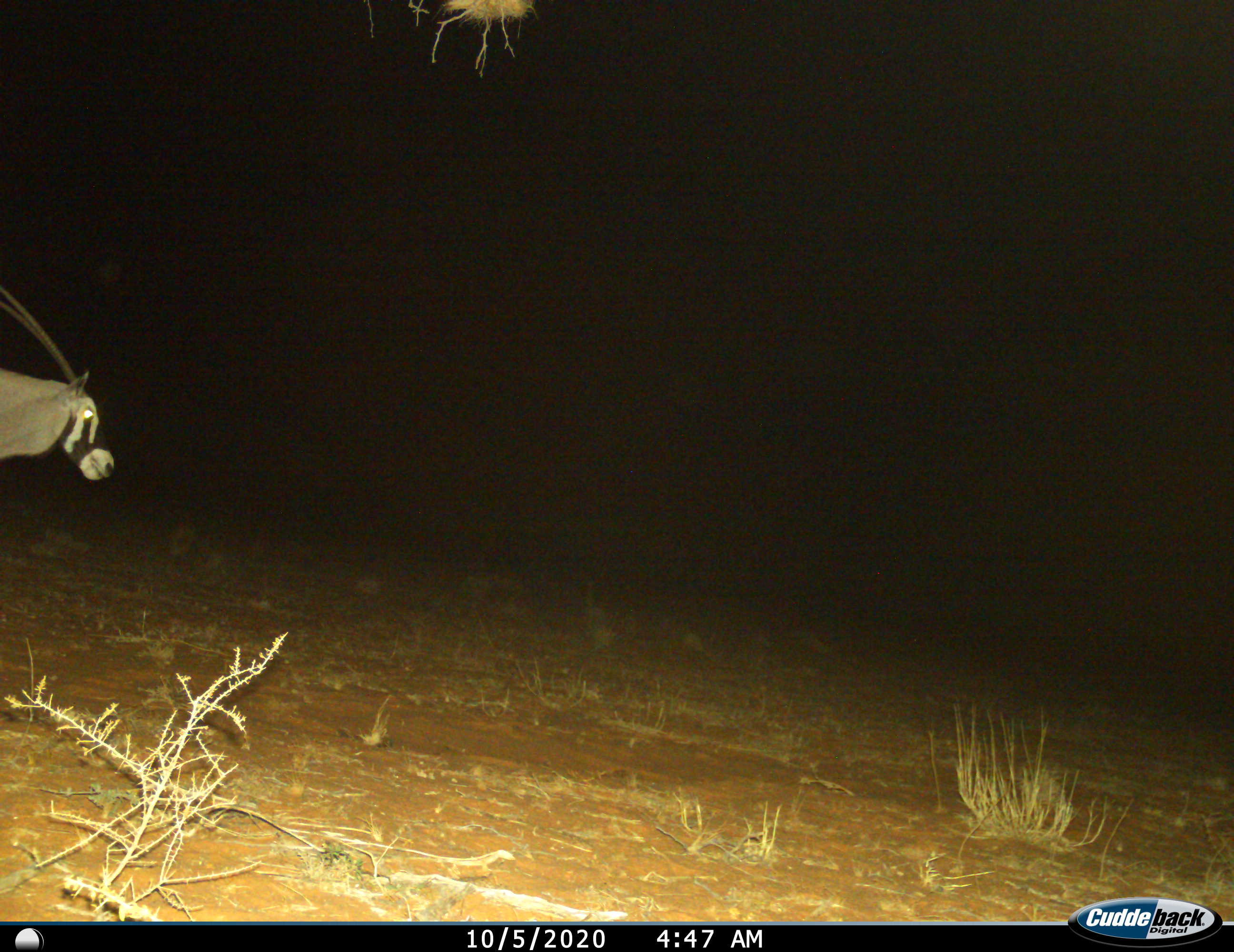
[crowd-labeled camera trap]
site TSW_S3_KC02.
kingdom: Animalia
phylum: Chordata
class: Mammalia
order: Artiodactyla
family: Bovidae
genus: Oryx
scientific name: Oryx gazella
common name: gemsbok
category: oryx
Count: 1.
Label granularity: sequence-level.